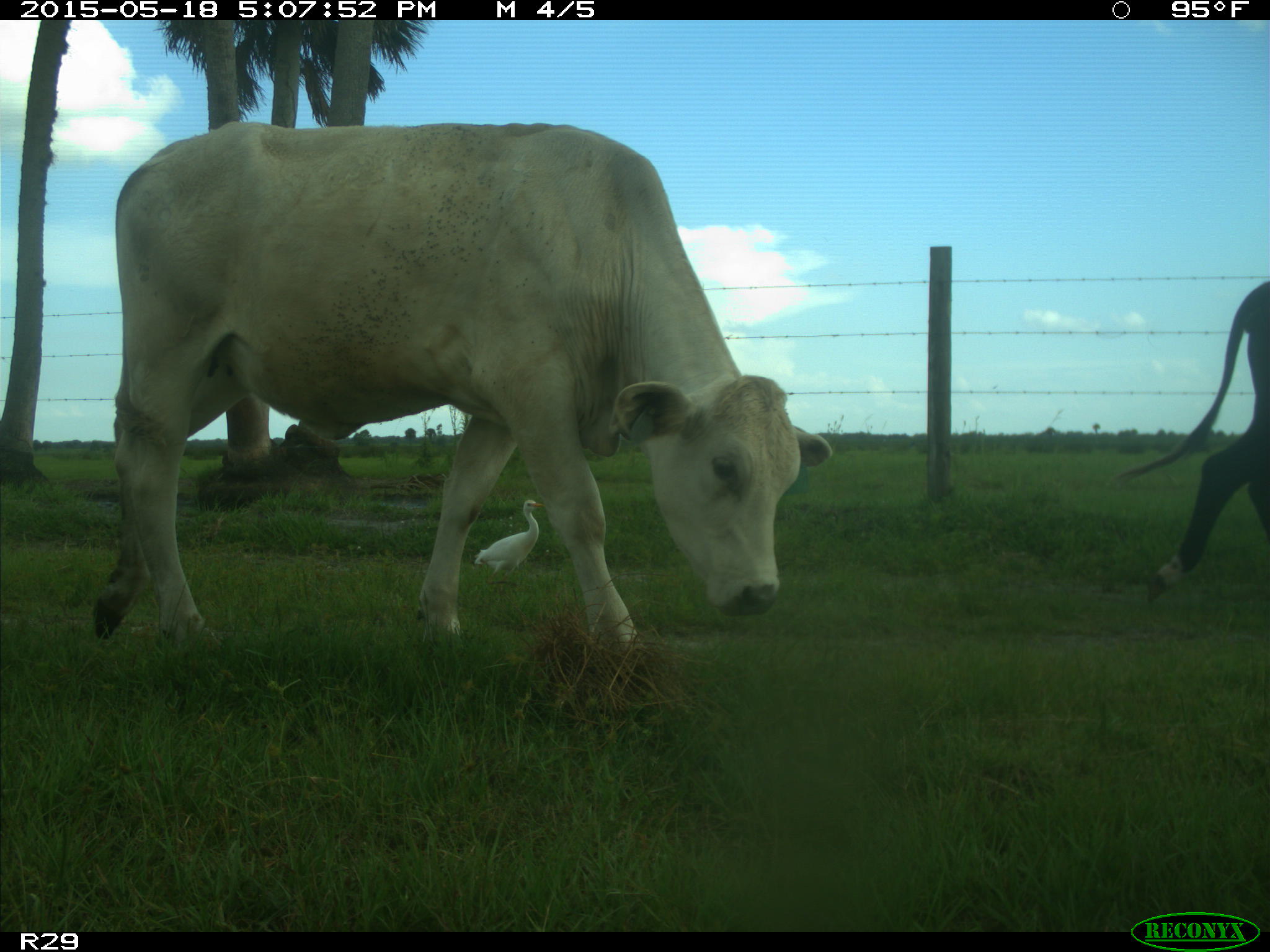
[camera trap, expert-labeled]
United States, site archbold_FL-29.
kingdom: Animalia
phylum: Chordata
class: Mammalia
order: Artiodactyla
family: Bovidae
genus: Bos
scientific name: Bos taurus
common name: domestic cow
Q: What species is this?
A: Bos taurus (domestic cow).